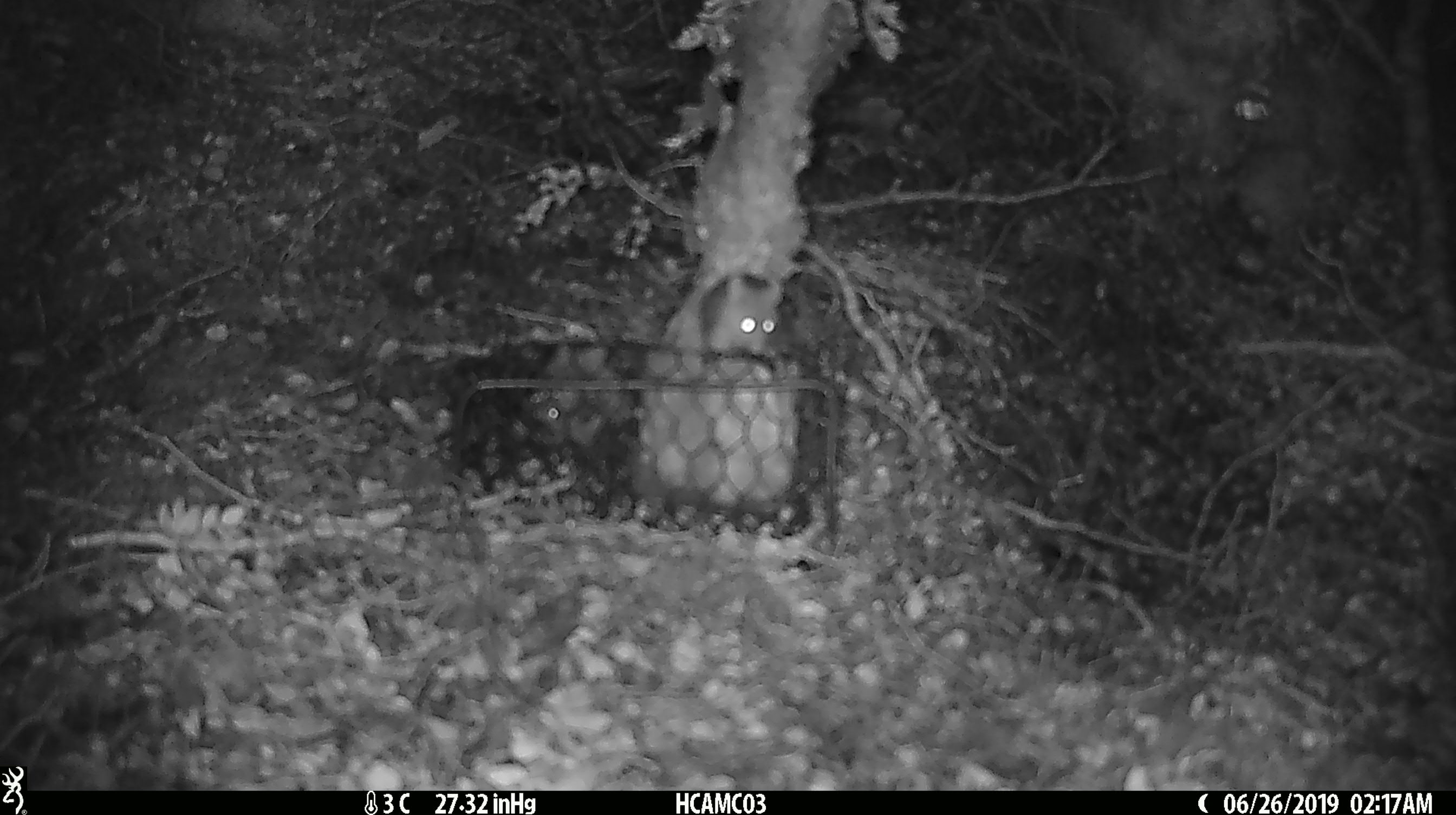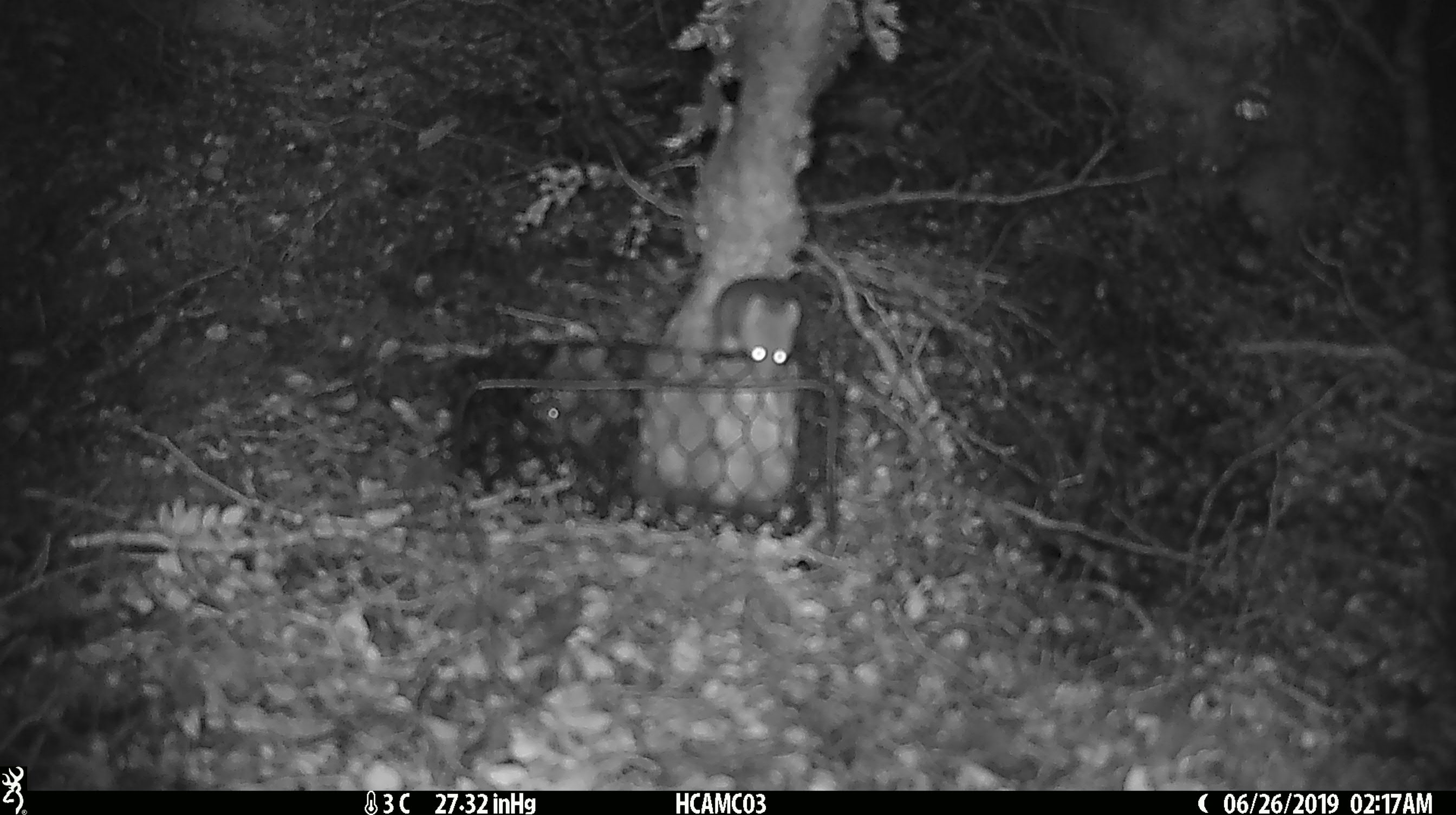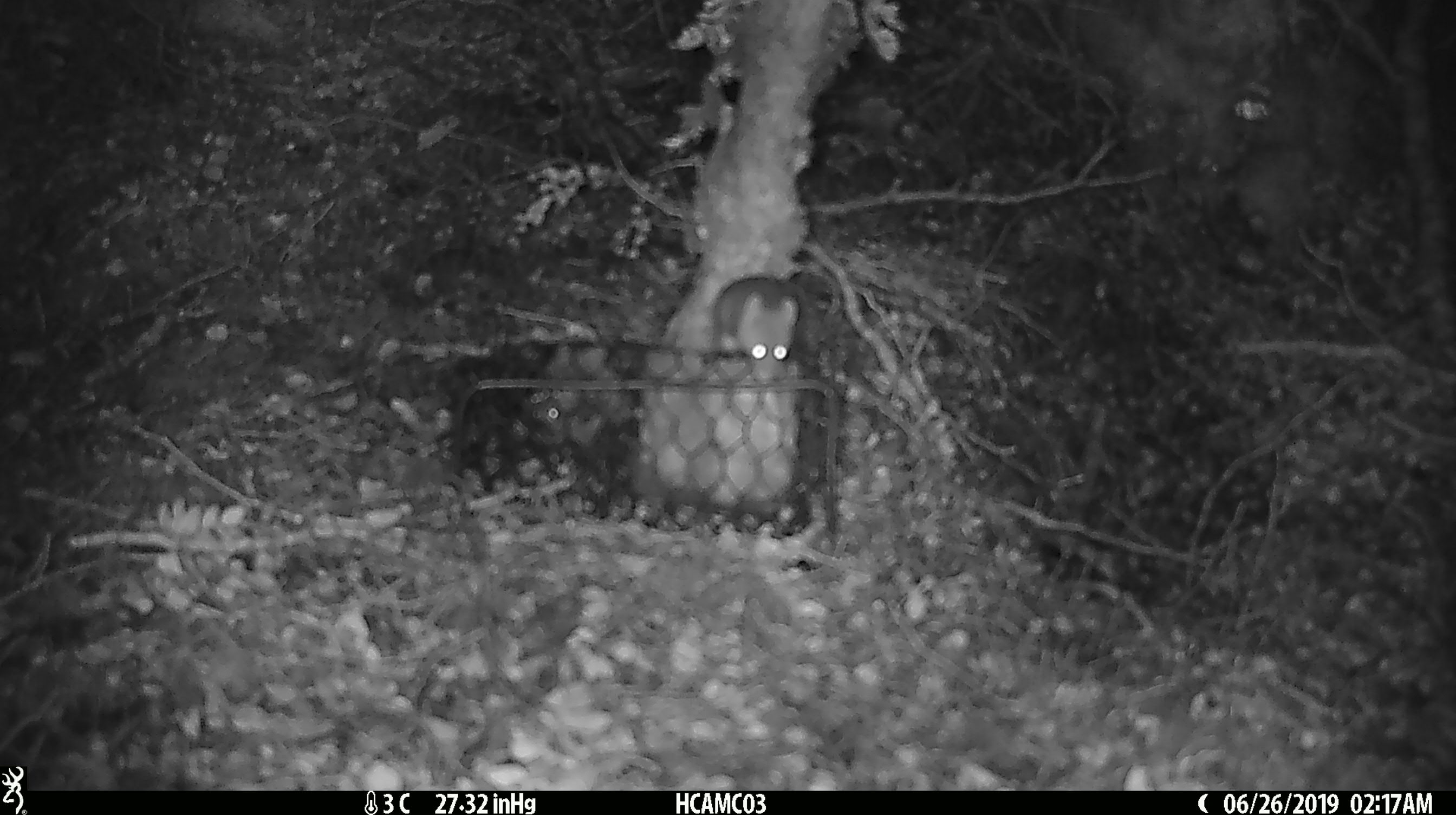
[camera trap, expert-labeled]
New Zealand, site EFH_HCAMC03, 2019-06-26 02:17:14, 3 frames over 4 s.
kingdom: Animalia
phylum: Chordata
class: Mammalia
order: Rodentia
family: Muridae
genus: Mus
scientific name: Mus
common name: mouse